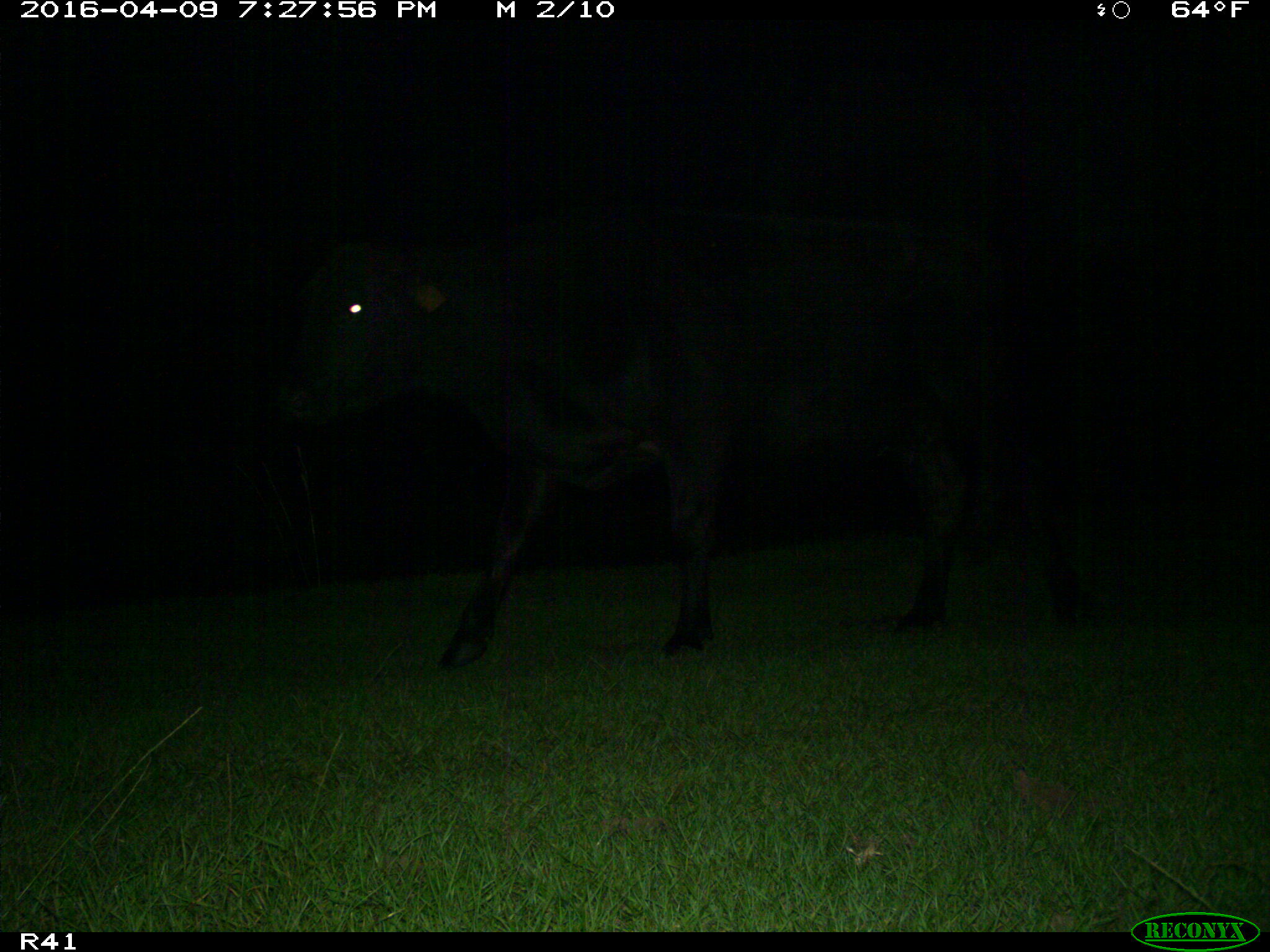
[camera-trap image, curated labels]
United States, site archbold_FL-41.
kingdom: Animalia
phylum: Chordata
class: Mammalia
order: Artiodactyla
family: Bovidae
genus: Bos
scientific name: Bos taurus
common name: domestic cow